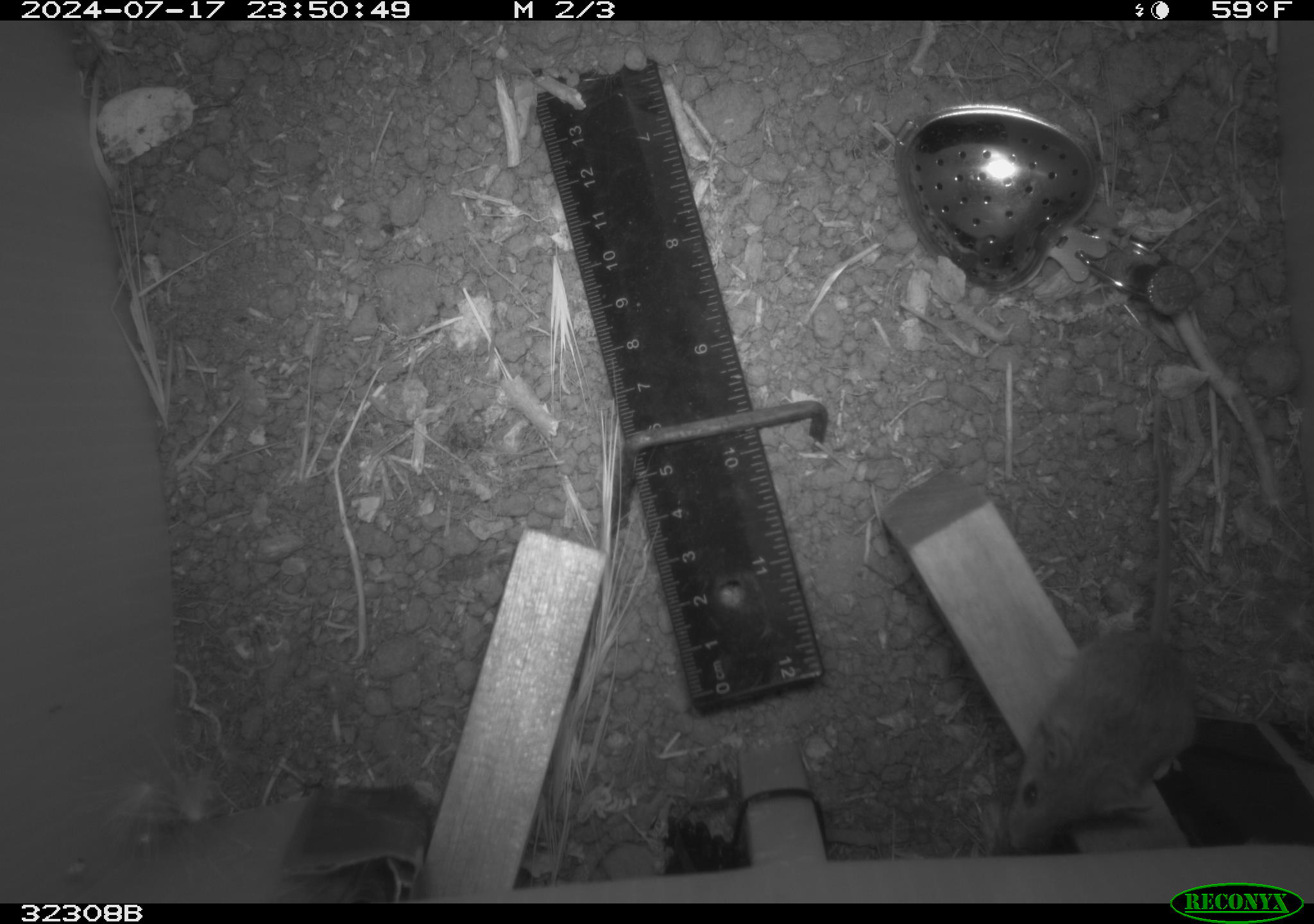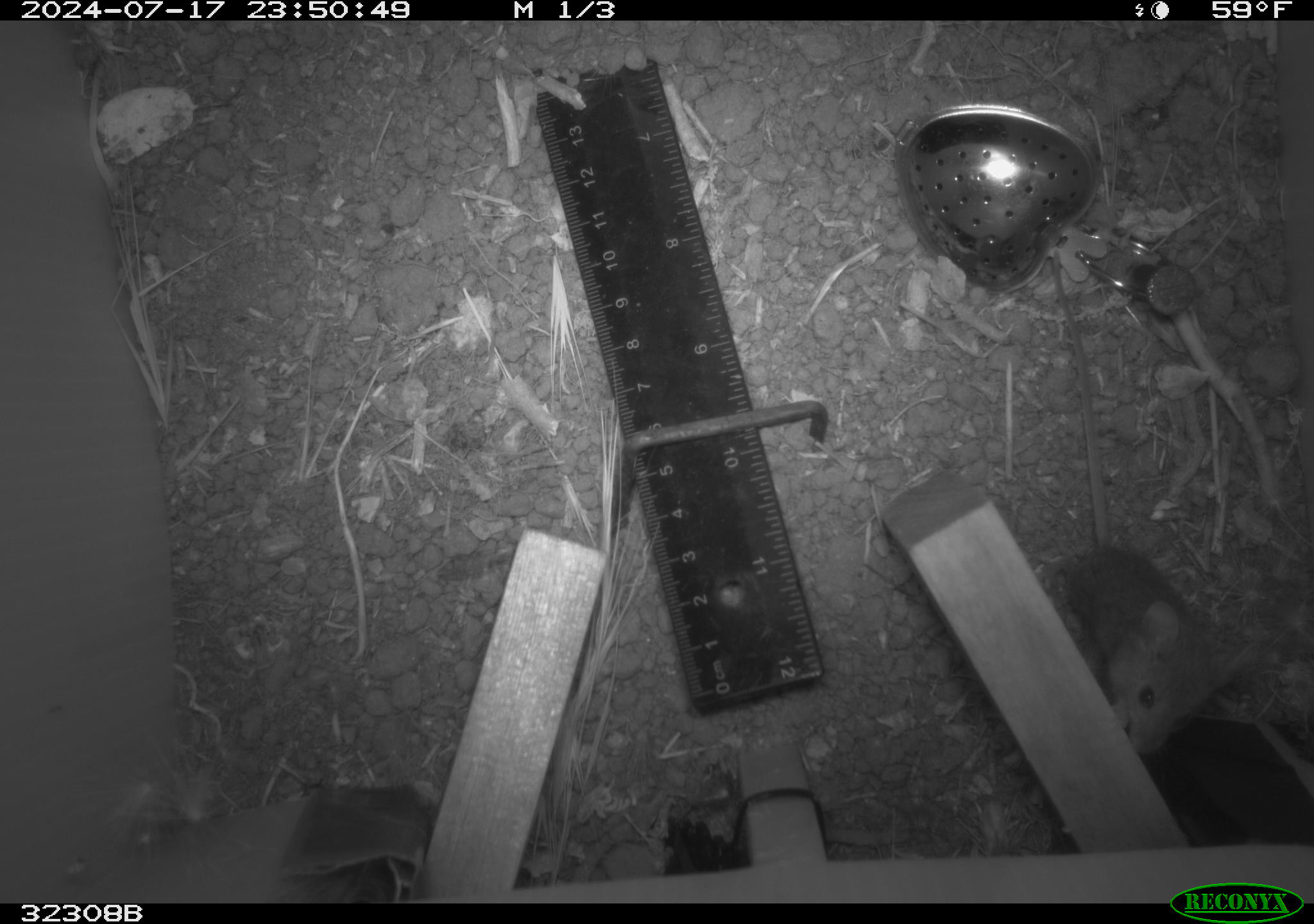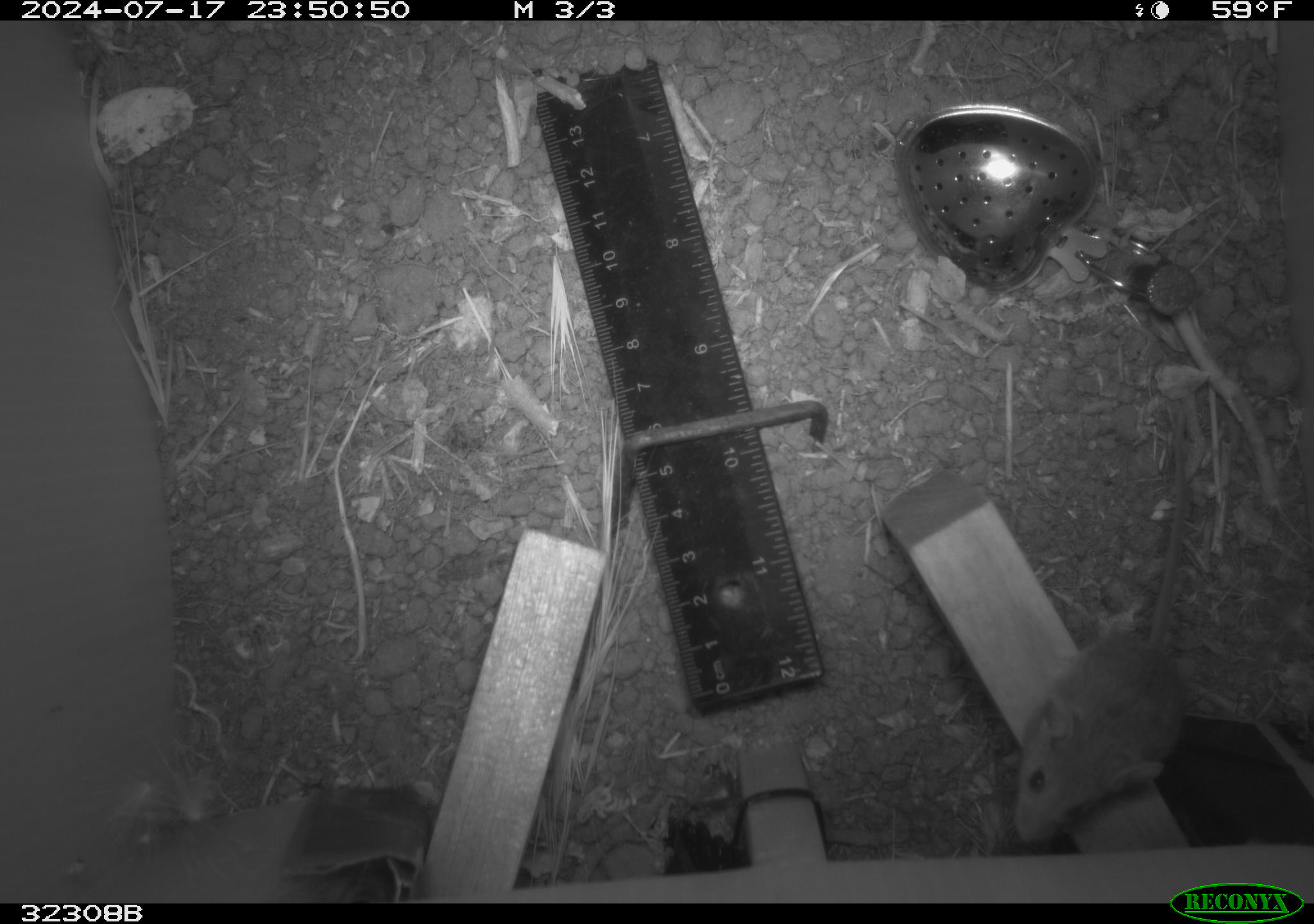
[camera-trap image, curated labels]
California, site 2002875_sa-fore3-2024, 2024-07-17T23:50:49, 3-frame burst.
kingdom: Animalia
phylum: Chordata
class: Mammalia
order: Rodentia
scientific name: Rodentia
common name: mouse species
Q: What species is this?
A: Mouse species (Rodentia).